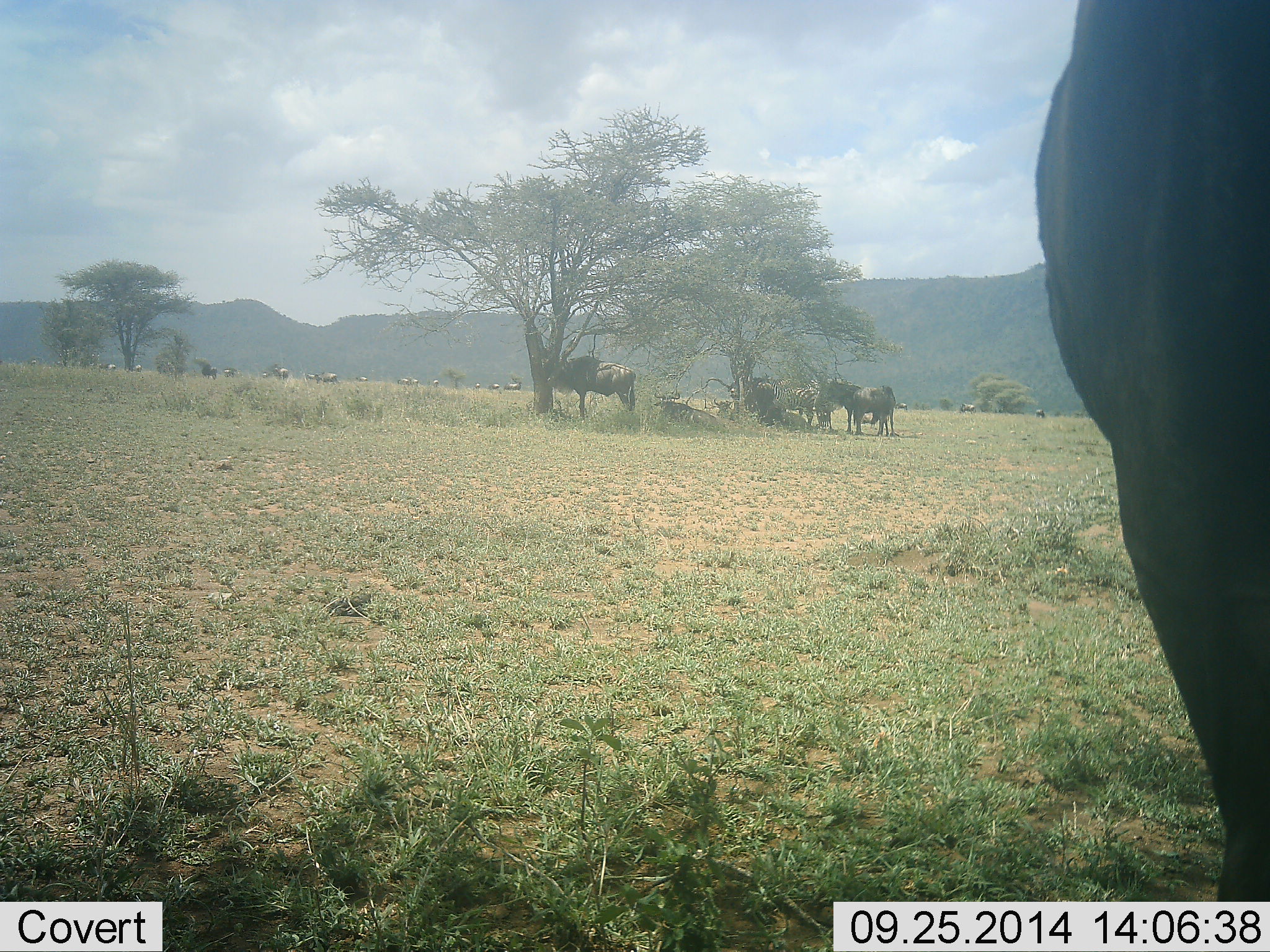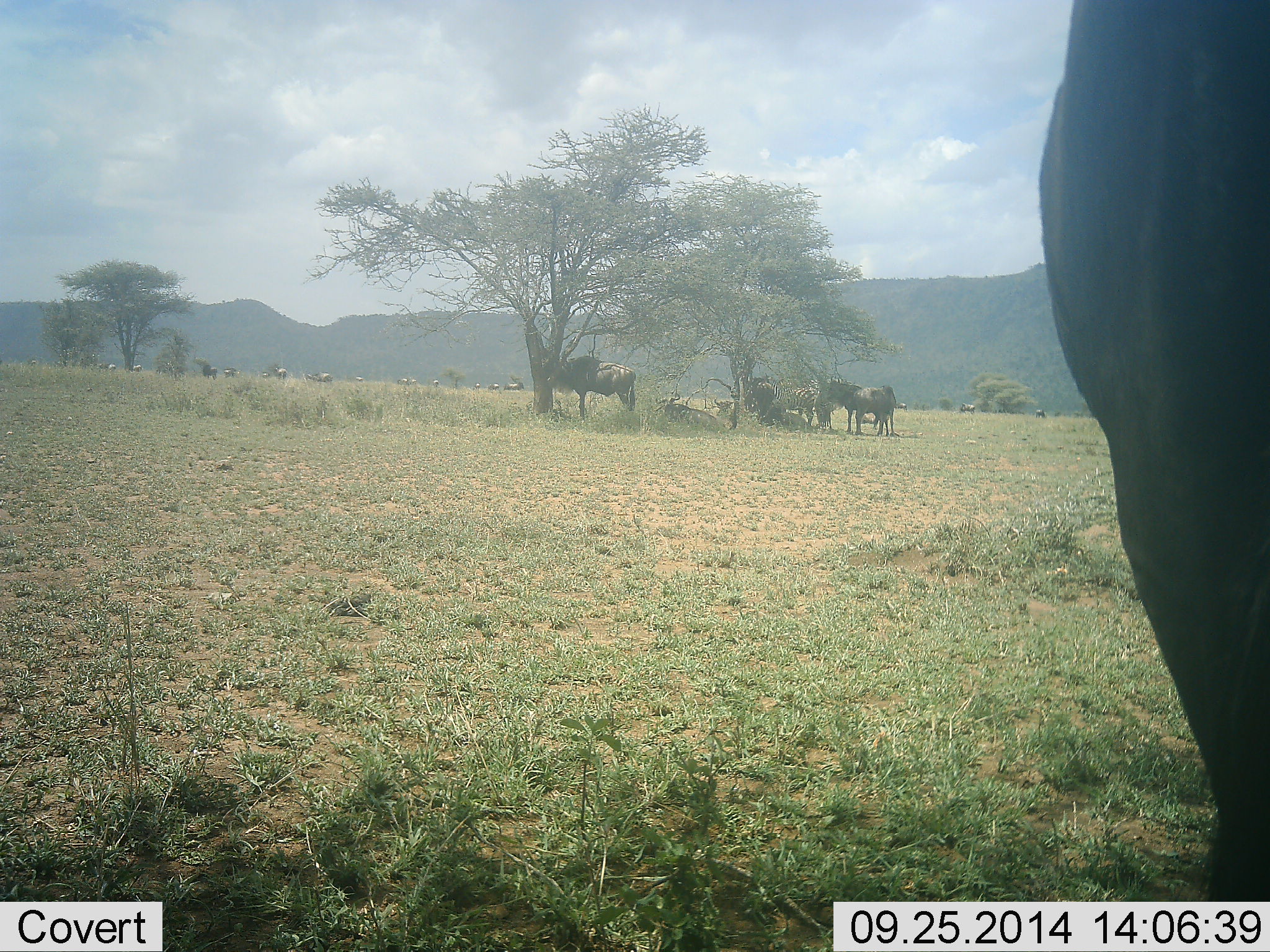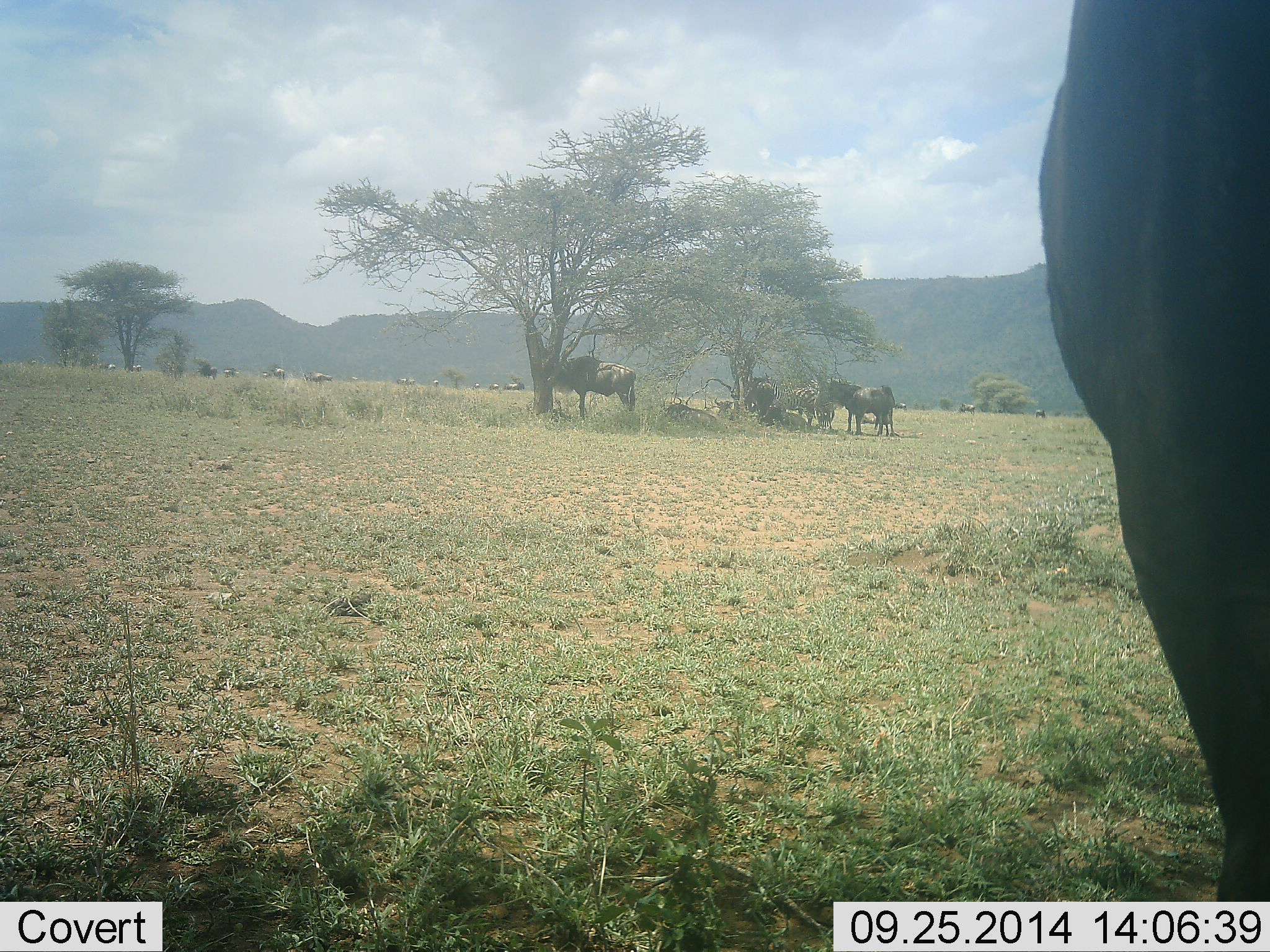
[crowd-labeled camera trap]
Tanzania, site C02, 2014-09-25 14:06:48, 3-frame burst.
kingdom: Animalia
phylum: Chordata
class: Mammalia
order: Artiodactyla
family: Bovidae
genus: Connochaetes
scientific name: Connochaetes taurinus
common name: blue wildebeest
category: wildebeest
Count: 11-50.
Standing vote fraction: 80%.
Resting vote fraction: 60%.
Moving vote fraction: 20%.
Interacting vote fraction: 0%.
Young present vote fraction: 0%.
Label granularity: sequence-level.